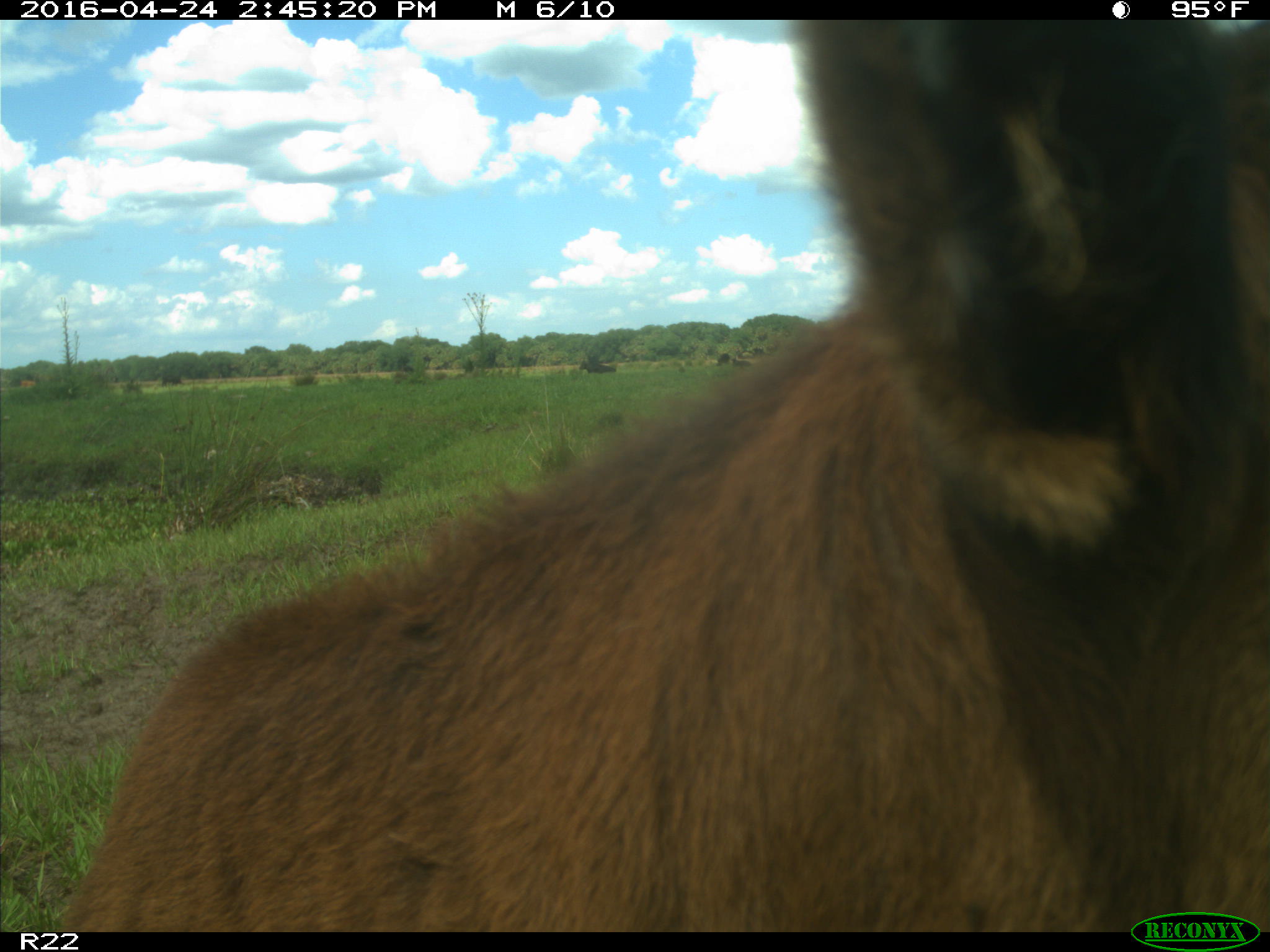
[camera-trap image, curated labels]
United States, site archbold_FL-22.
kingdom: Animalia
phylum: Chordata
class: Mammalia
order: Artiodactyla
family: Bovidae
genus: Bos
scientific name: Bos taurus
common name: domestic cow